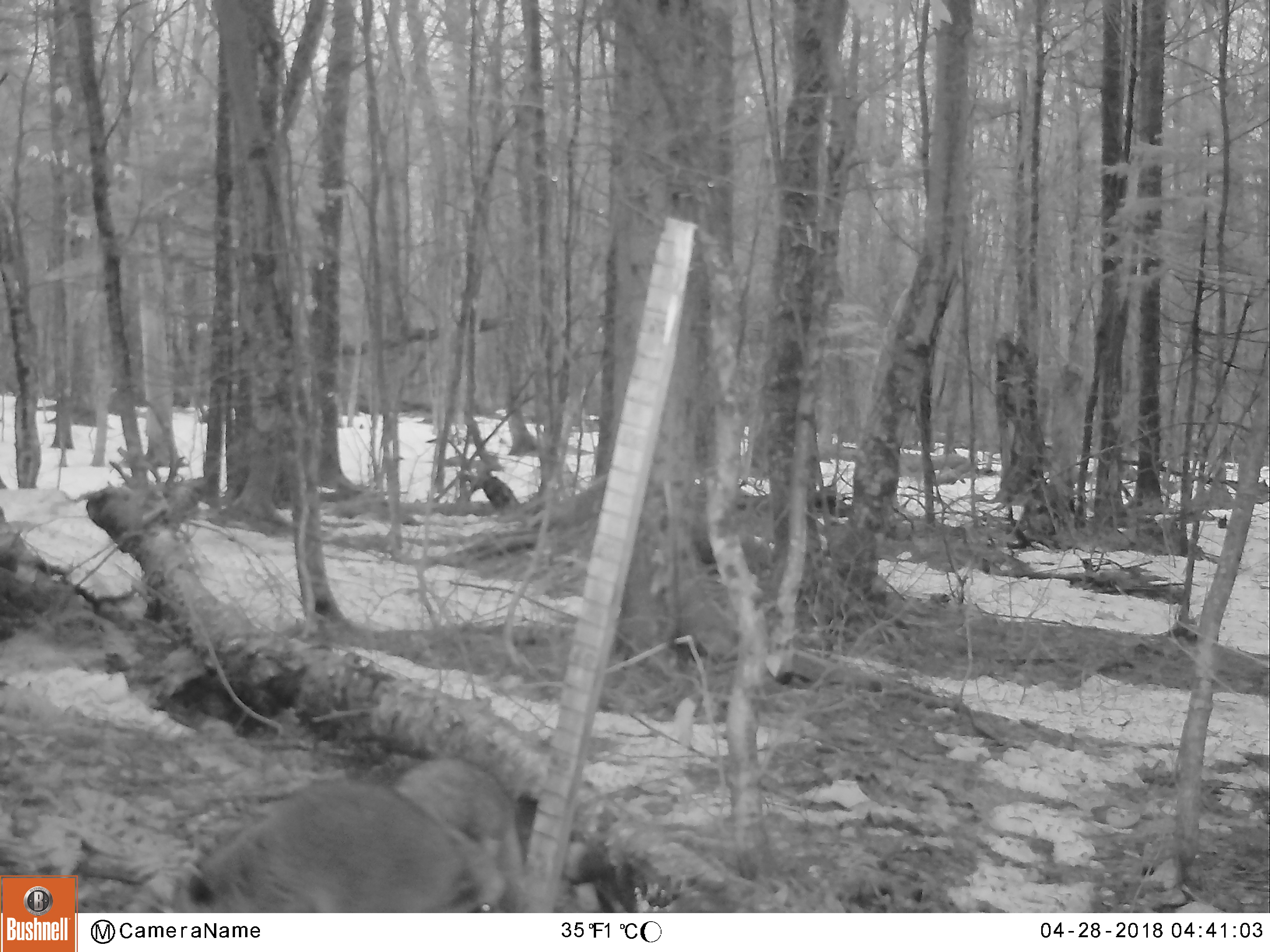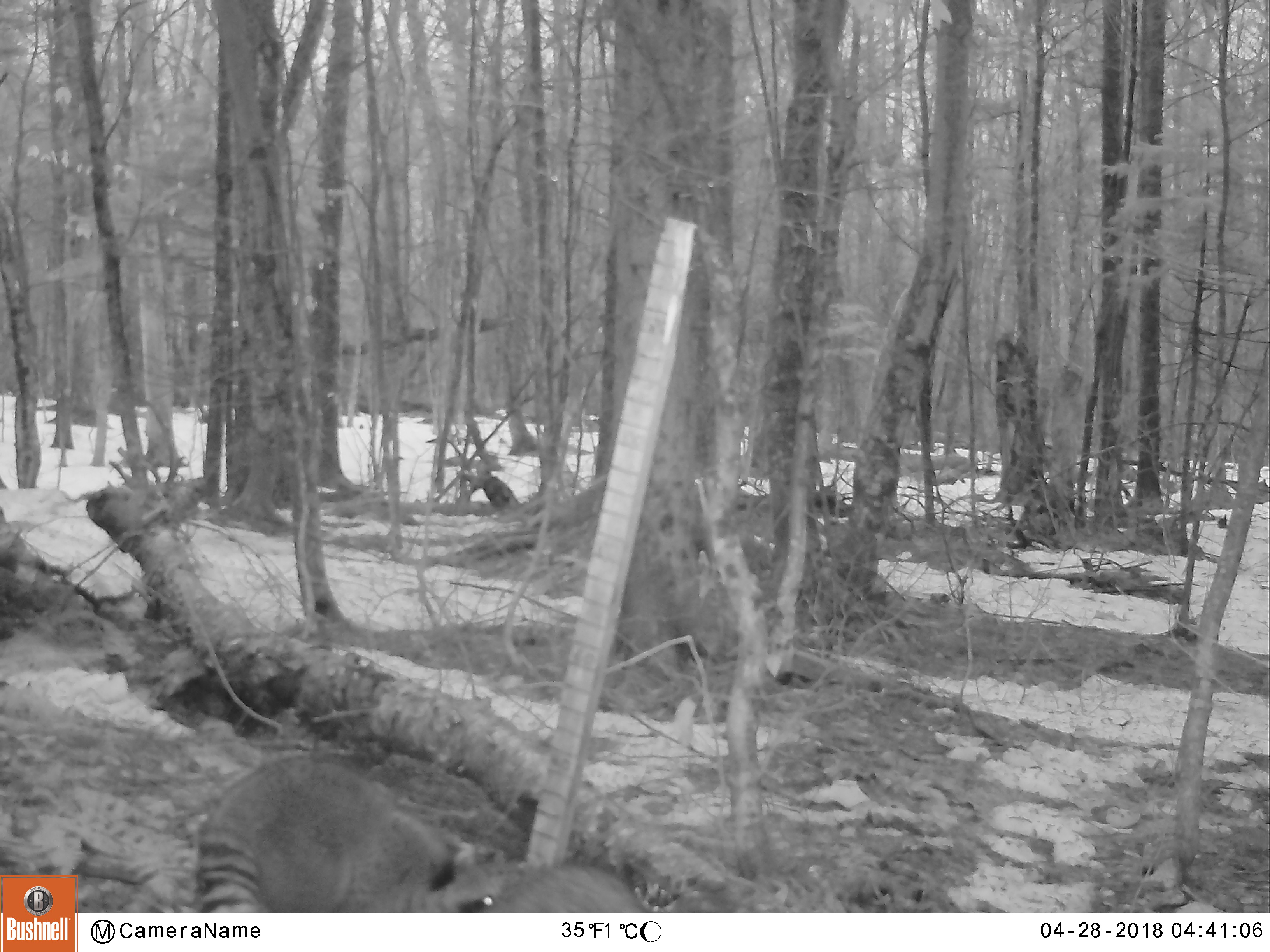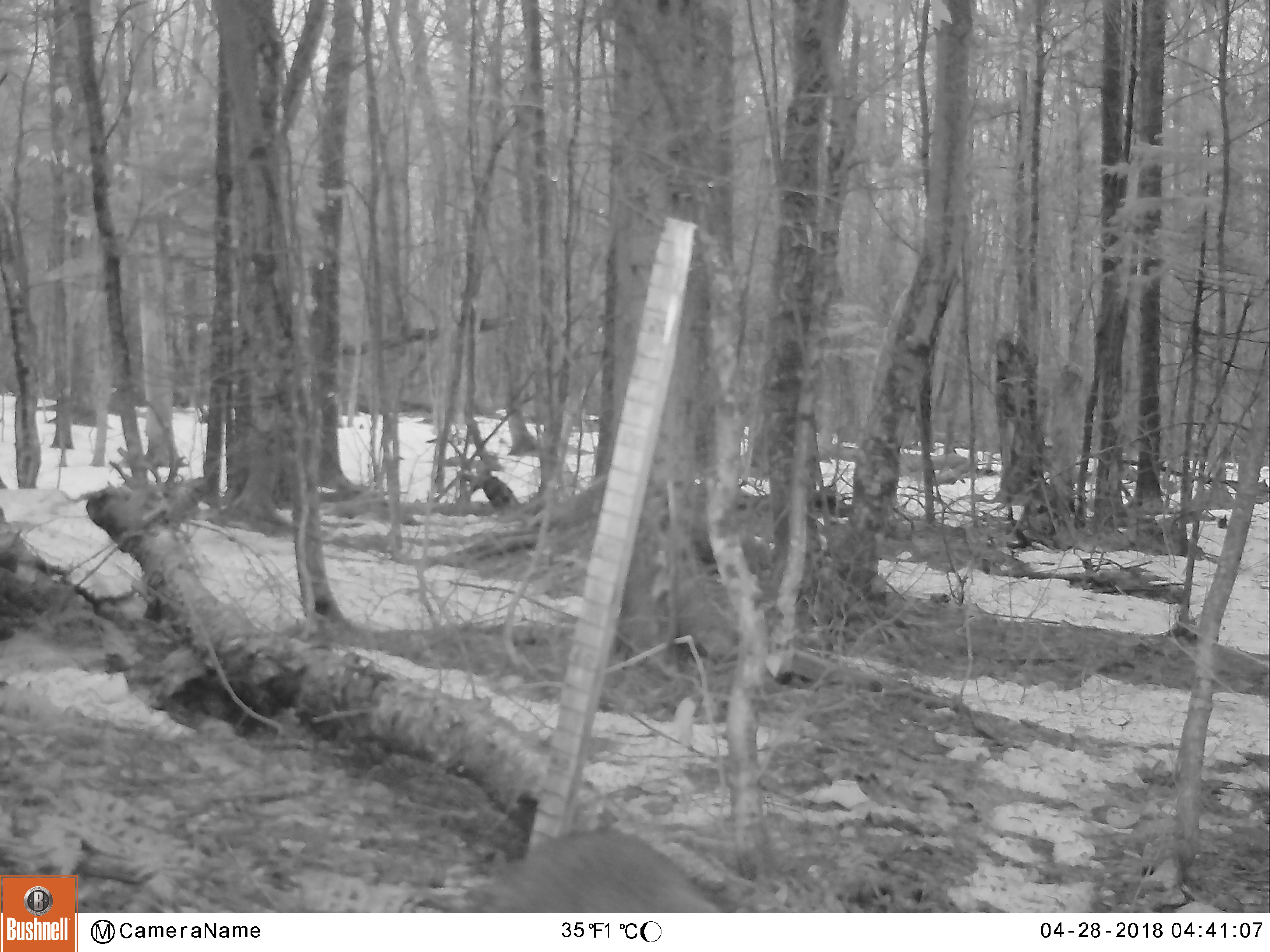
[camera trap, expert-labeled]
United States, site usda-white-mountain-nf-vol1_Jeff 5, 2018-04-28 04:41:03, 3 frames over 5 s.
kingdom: Animalia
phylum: Chordata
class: Mammalia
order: Carnivora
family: Procyonidae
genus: Procyon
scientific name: Procyon lotor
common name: raccoon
Raccoon (Procyon lotor).